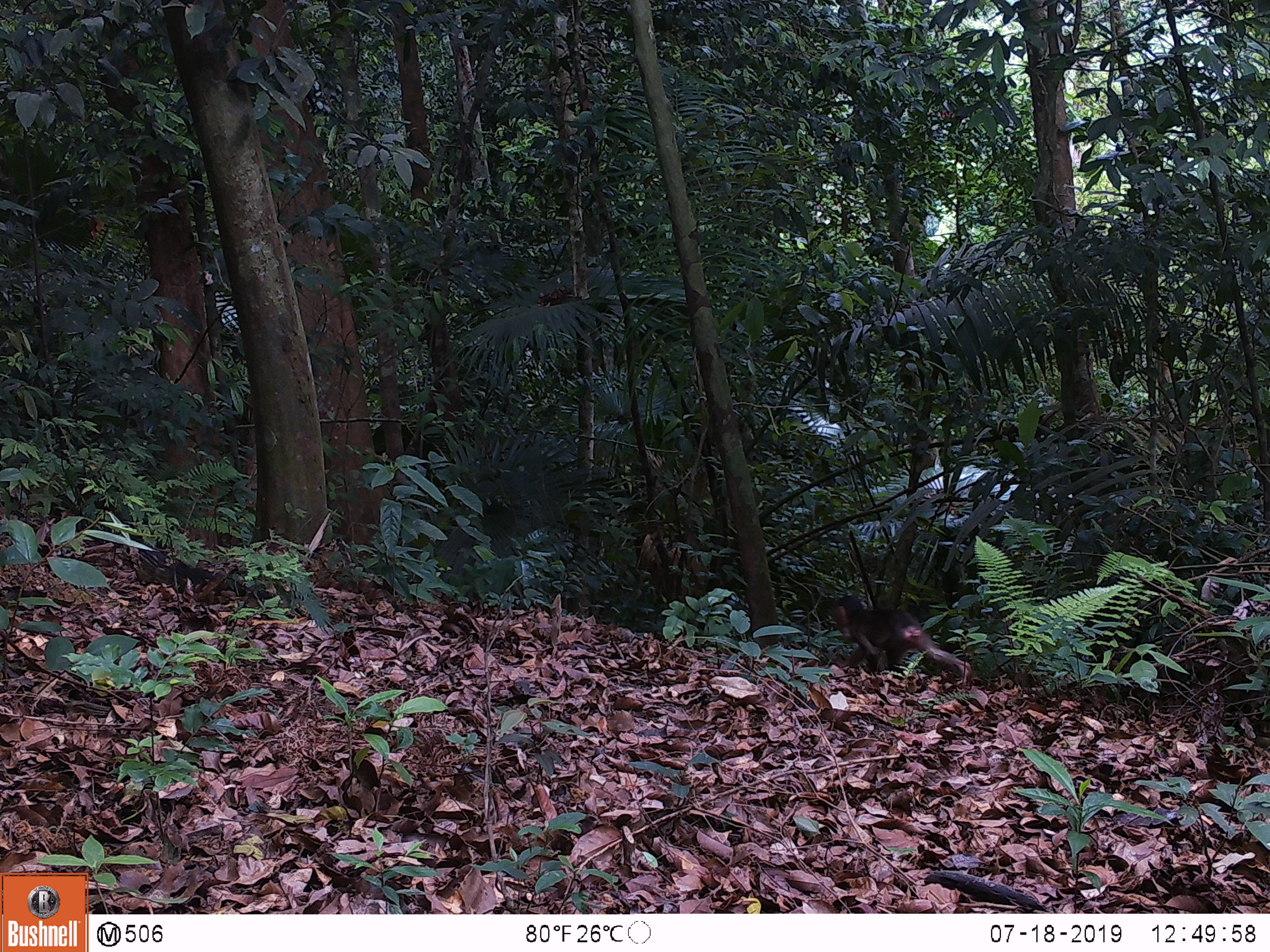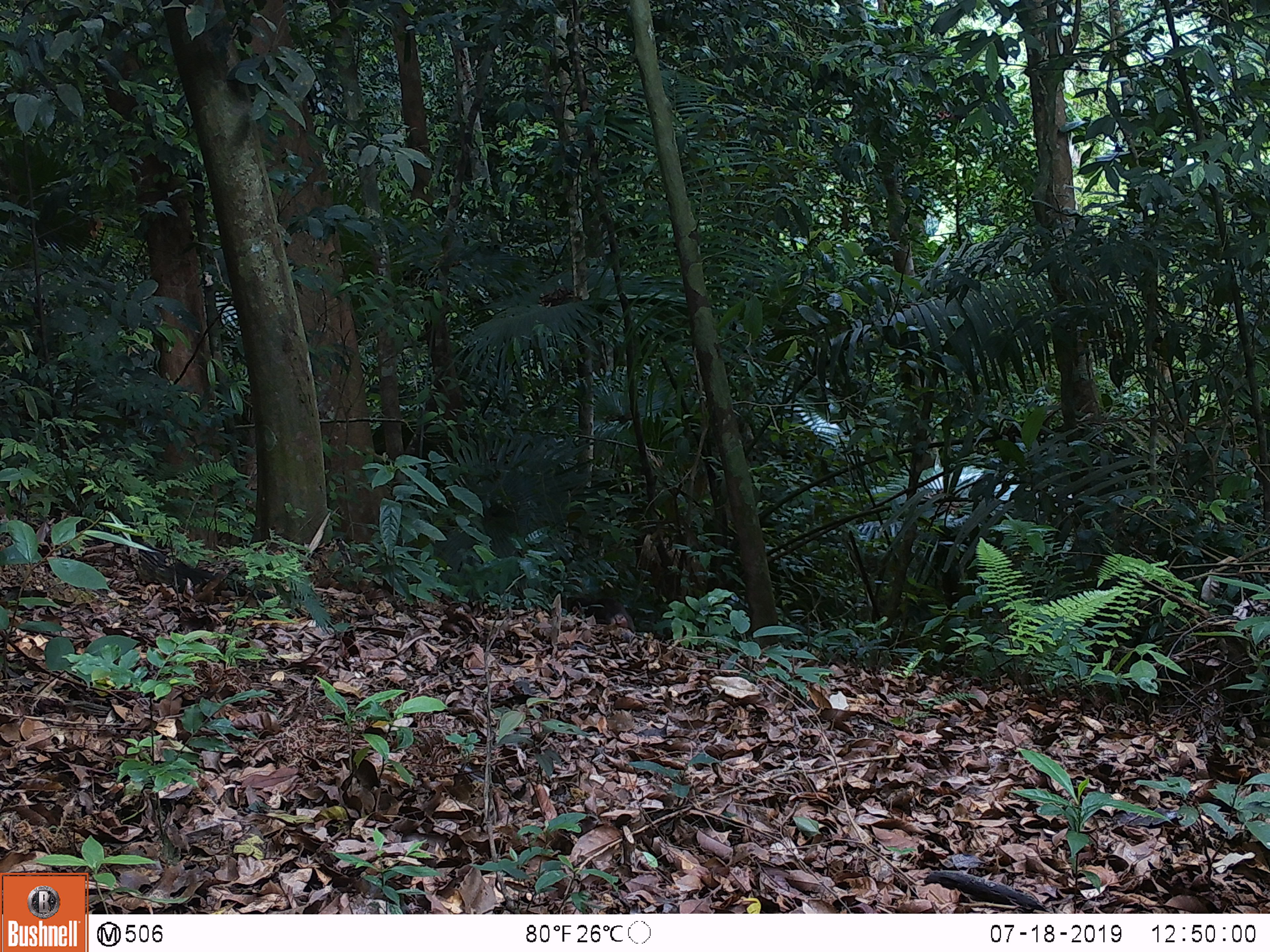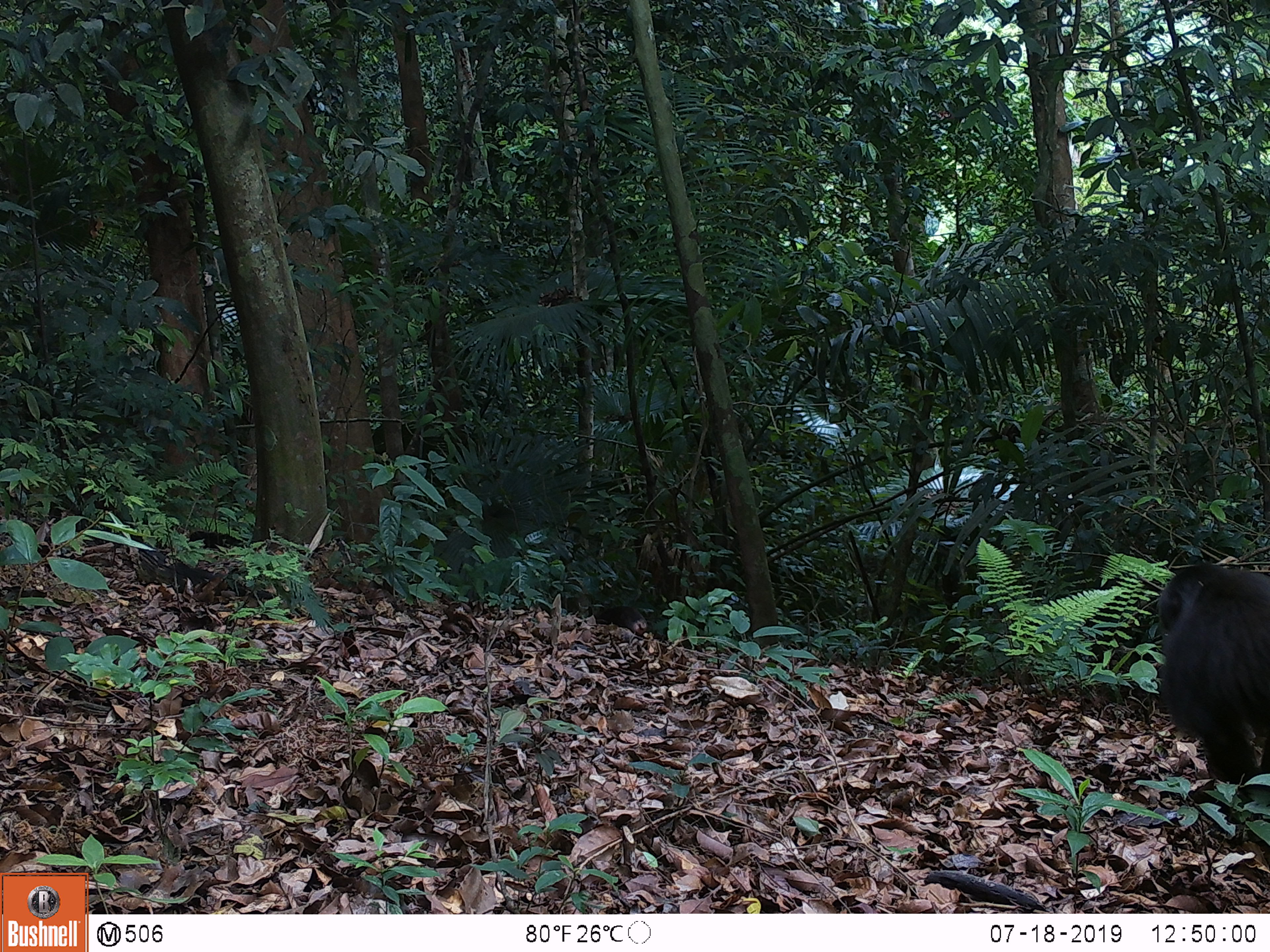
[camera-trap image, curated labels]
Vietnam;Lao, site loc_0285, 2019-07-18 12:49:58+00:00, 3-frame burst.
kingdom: Animalia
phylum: Chordata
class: Mammalia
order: Primates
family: Cercopithecidae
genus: Macaca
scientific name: Macaca arctoides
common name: stump-tailed macaque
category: stump tailed macaque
Stump tailed macaque (stump-tailed macaque) (Macaca arctoides). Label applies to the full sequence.